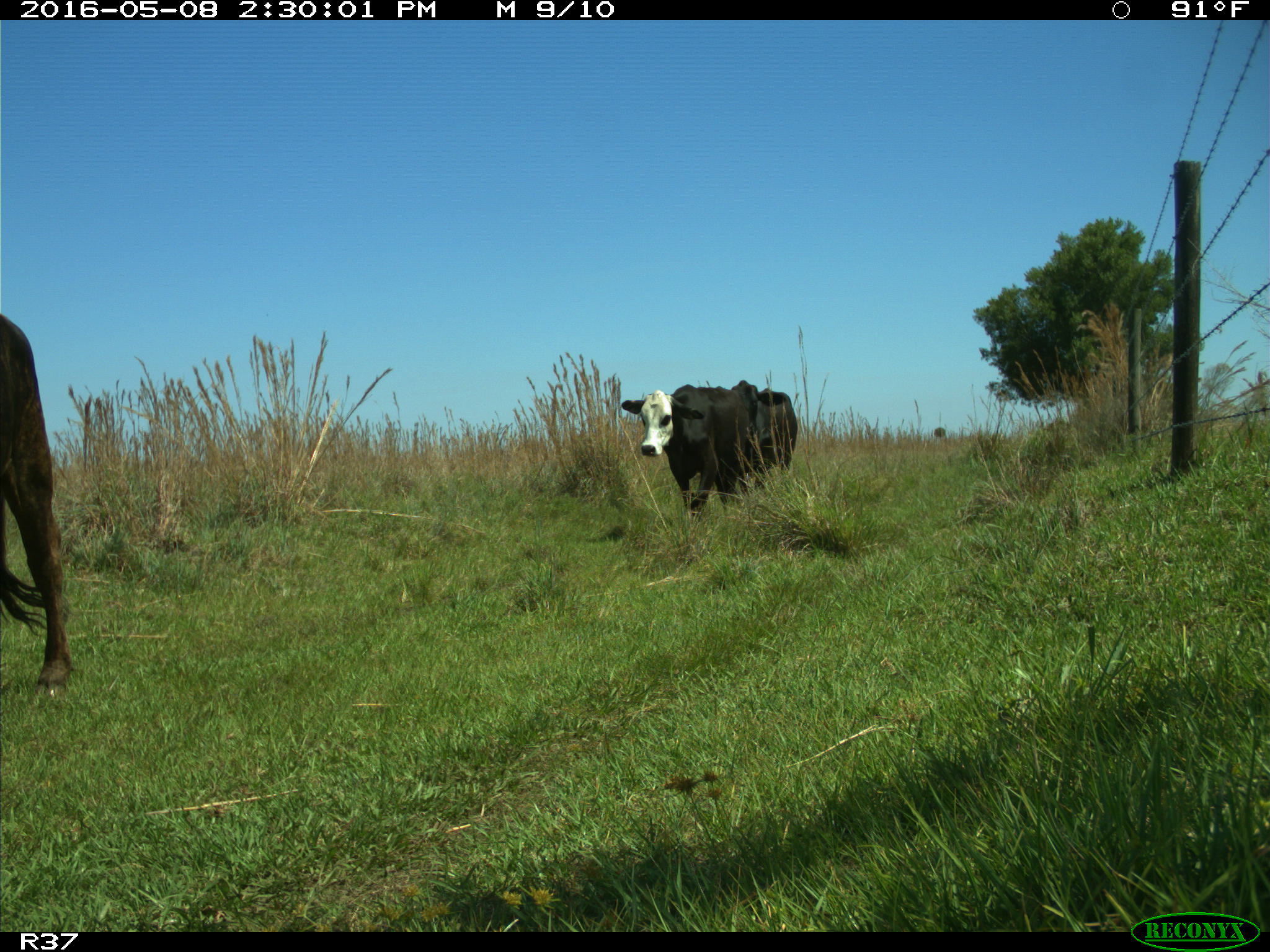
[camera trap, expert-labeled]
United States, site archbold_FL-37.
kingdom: Animalia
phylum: Chordata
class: Mammalia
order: Artiodactyla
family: Bovidae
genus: Bos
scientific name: Bos taurus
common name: domestic cow